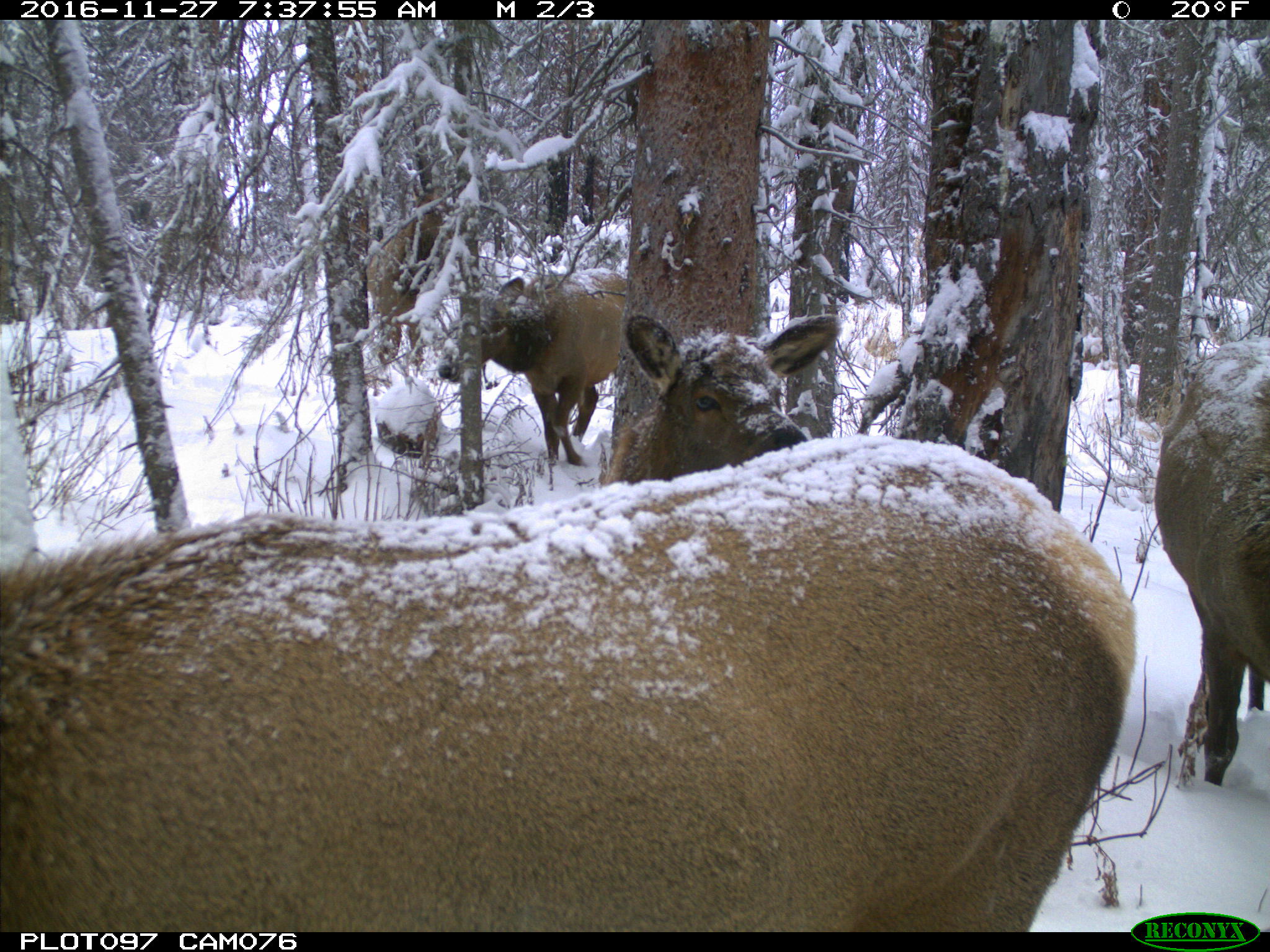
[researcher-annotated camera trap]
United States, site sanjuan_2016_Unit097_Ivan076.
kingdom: Animalia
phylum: Chordata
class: Mammalia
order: Artiodactyla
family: Cervidae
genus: Cervus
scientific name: Cervus elaphus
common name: red deer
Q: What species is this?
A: Cervus elaphus (red deer).